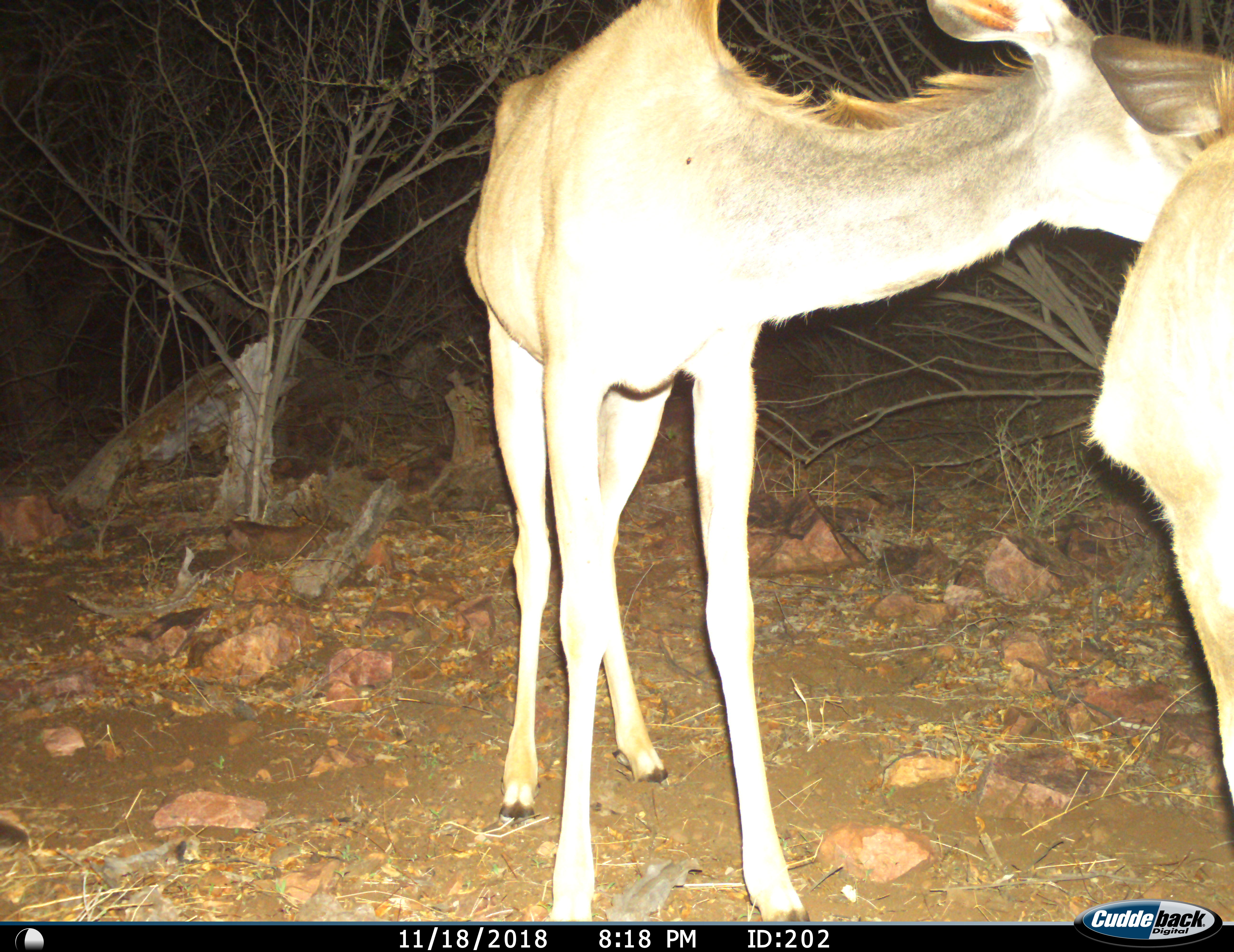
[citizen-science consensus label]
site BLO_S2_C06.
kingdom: Animalia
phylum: Chordata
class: Mammalia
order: Artiodactyla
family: Bovidae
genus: Tragelaphus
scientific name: Tragelaphus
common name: kudu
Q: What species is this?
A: Kudu (Tragelaphus).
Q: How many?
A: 2.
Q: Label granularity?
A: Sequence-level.